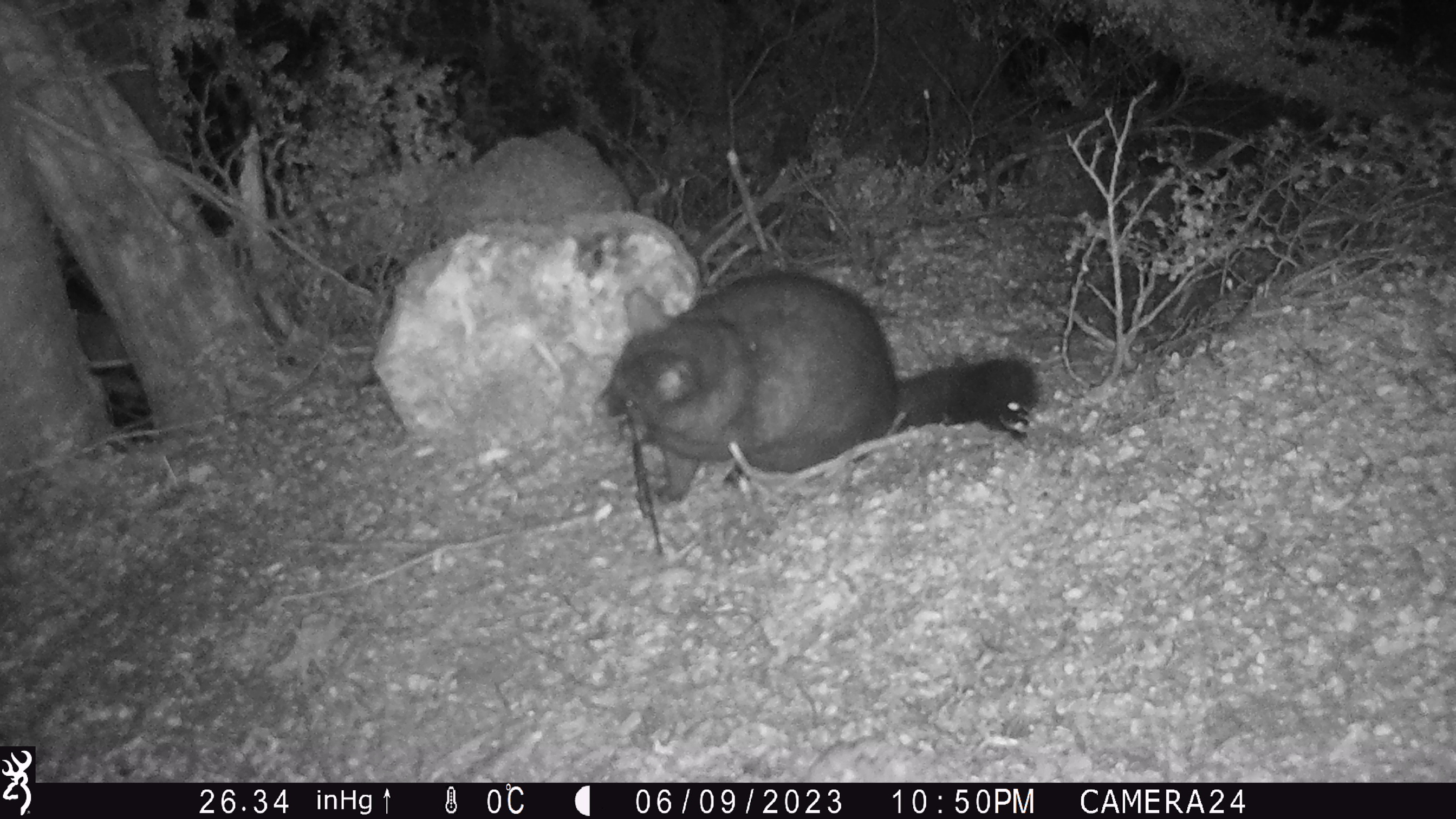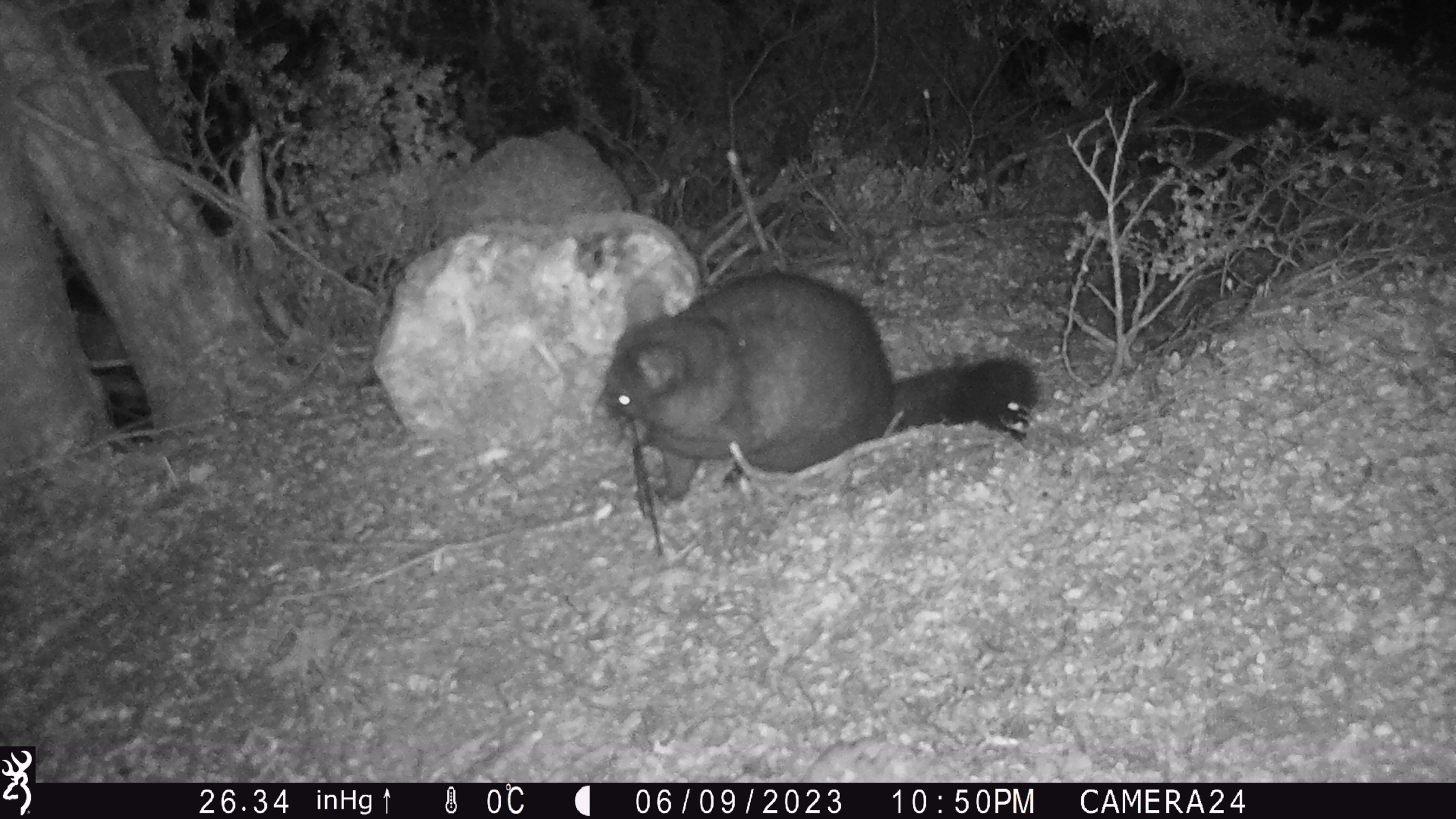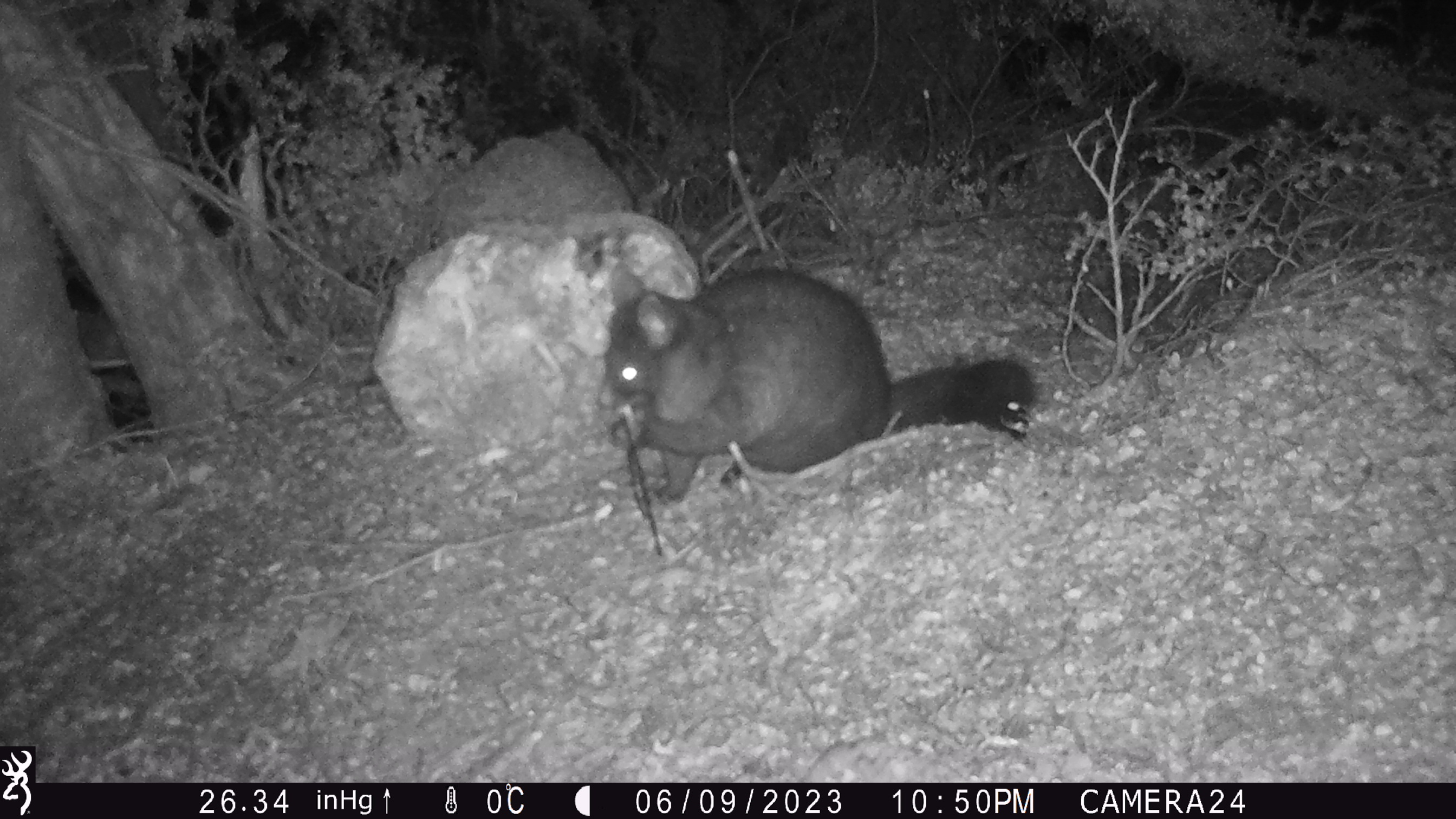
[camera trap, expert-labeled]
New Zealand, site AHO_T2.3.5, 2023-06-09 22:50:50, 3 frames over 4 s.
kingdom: Animalia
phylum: Chordata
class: Mammalia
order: Carnivora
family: Mustelidae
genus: Mustela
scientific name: Mustela erminea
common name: stoat